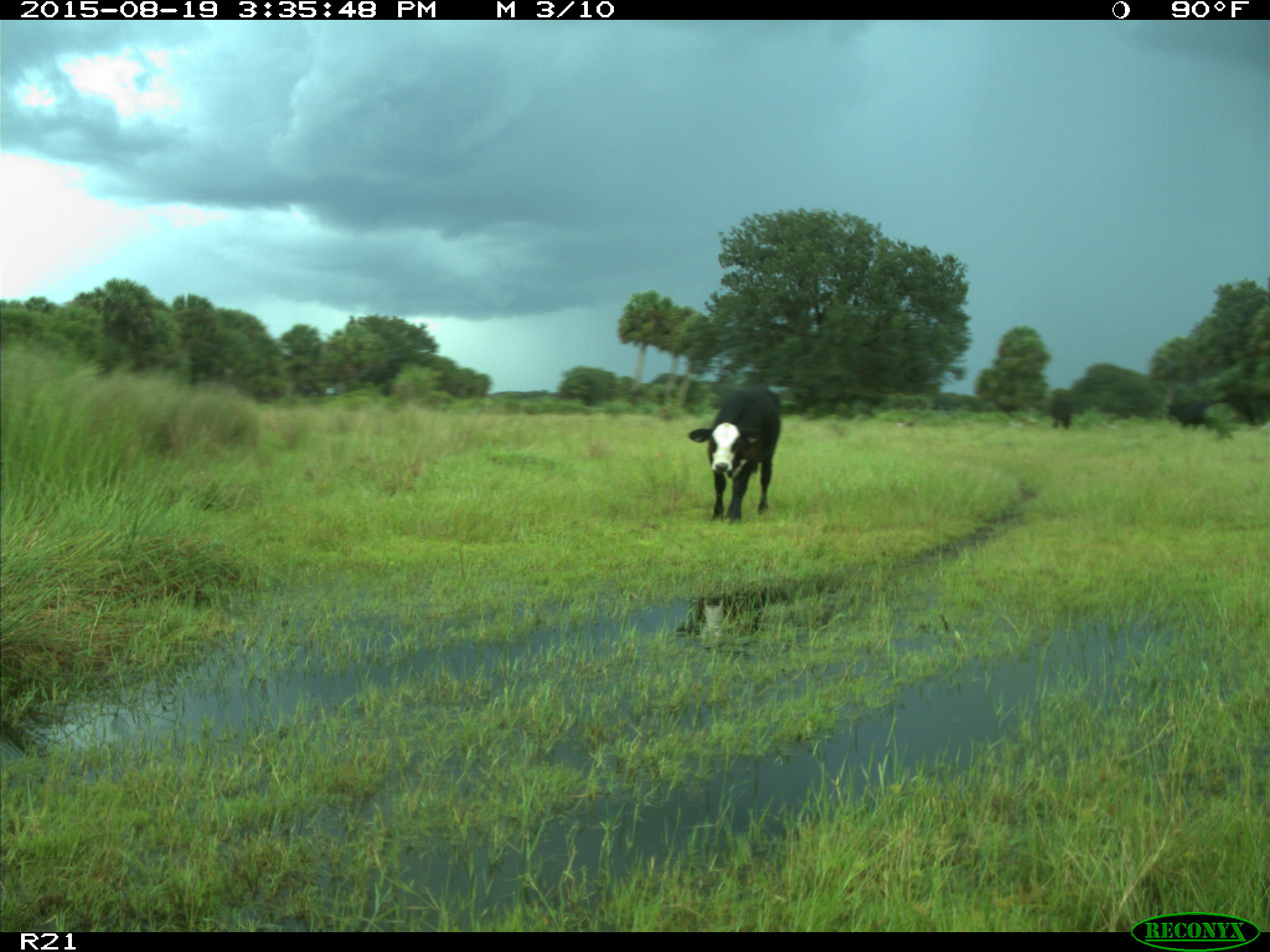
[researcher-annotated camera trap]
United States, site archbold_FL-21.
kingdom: Animalia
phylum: Chordata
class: Mammalia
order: Artiodactyla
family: Bovidae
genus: Bos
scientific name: Bos taurus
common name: domestic cow